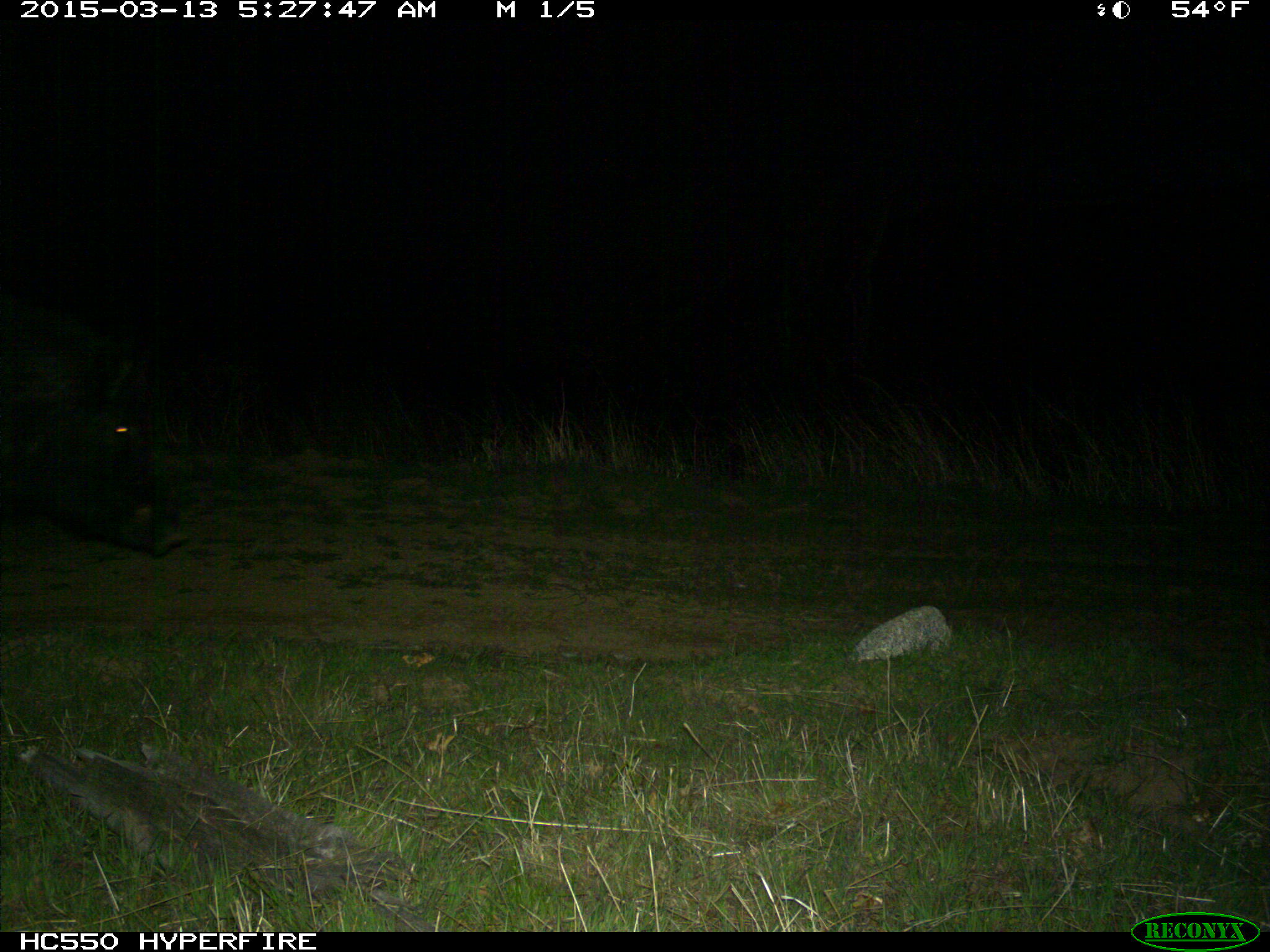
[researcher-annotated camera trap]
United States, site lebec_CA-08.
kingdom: Animalia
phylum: Chordata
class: Mammalia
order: Artiodactyla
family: Suidae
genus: Sus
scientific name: Sus scrofa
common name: wild boar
Sus scrofa (wild boar).